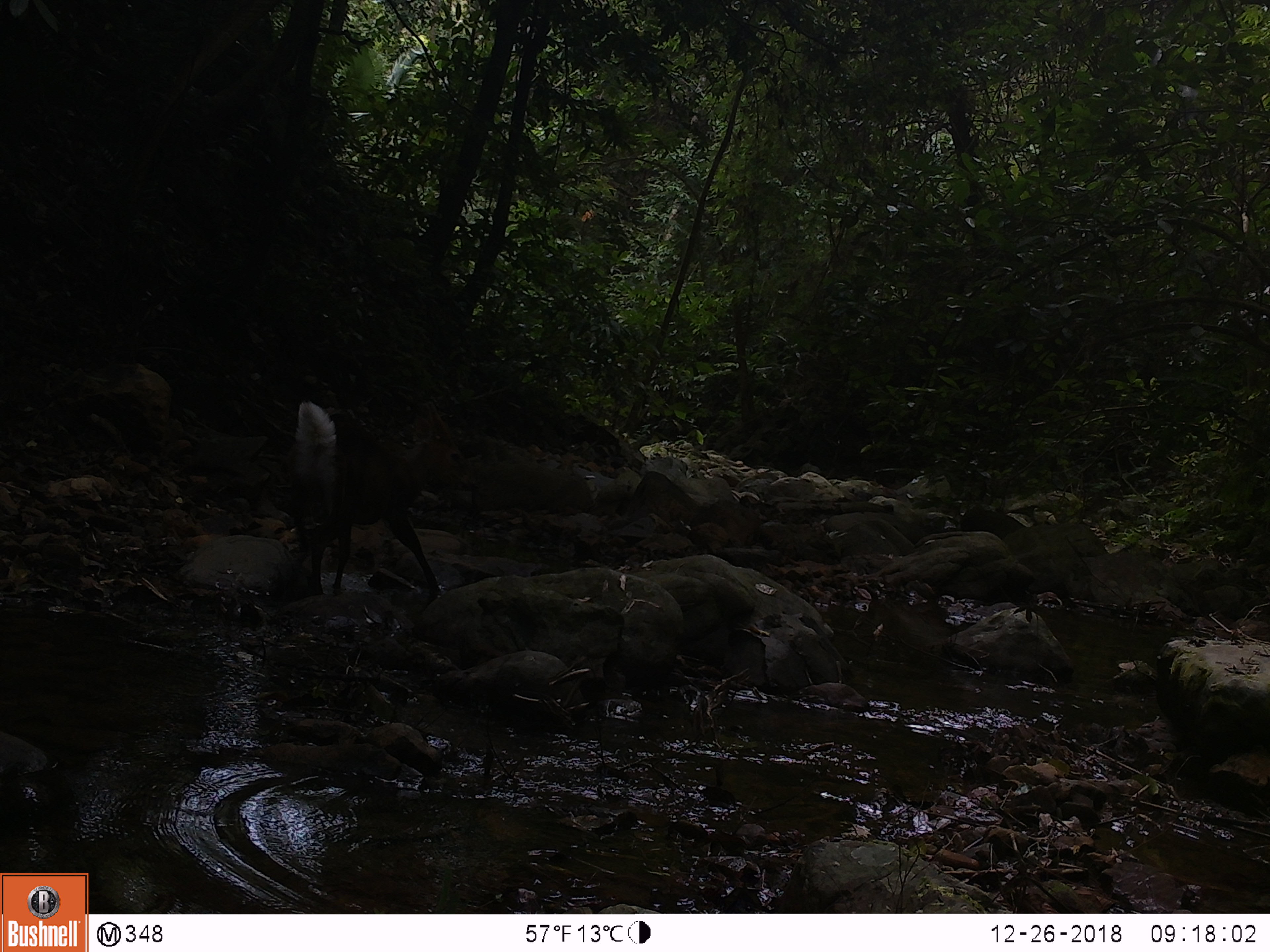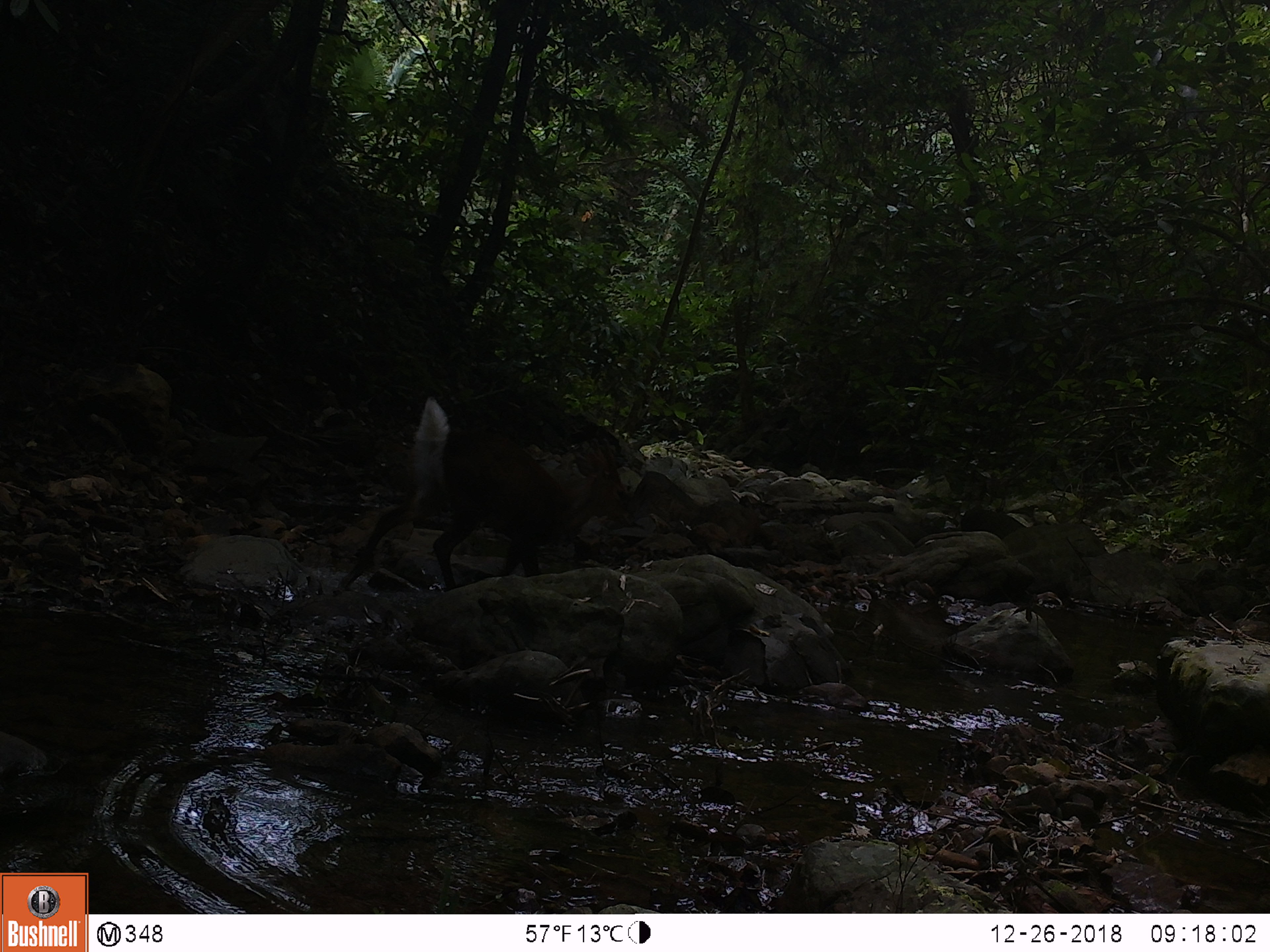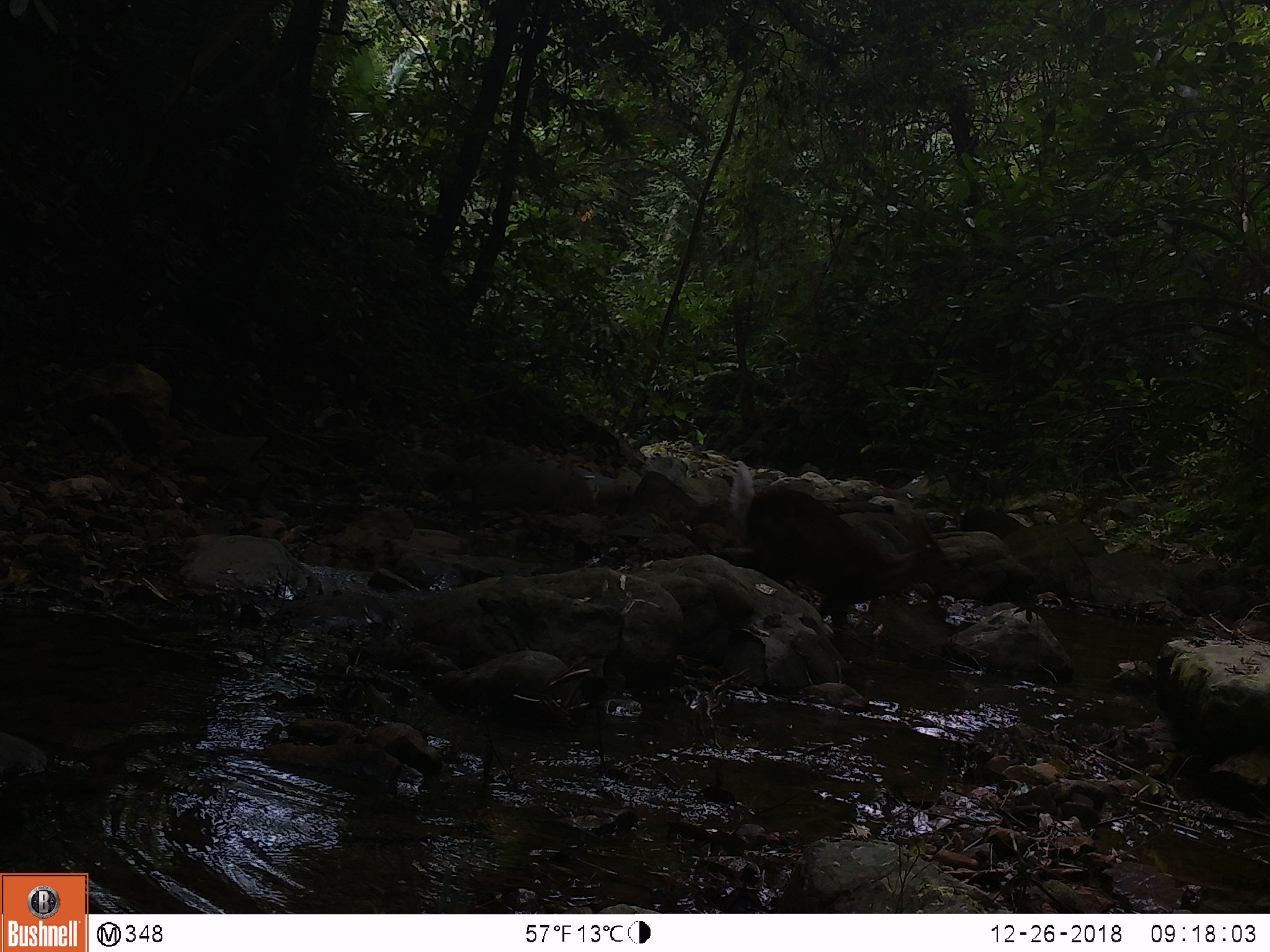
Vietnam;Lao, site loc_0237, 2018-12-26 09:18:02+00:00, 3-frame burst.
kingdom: Animalia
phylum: Chordata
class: Mammalia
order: Artiodactyla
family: Cervidae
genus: Muntiacus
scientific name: Muntiacus vuquangensis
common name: large-antlered muntjac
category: large antlered muntjac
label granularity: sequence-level